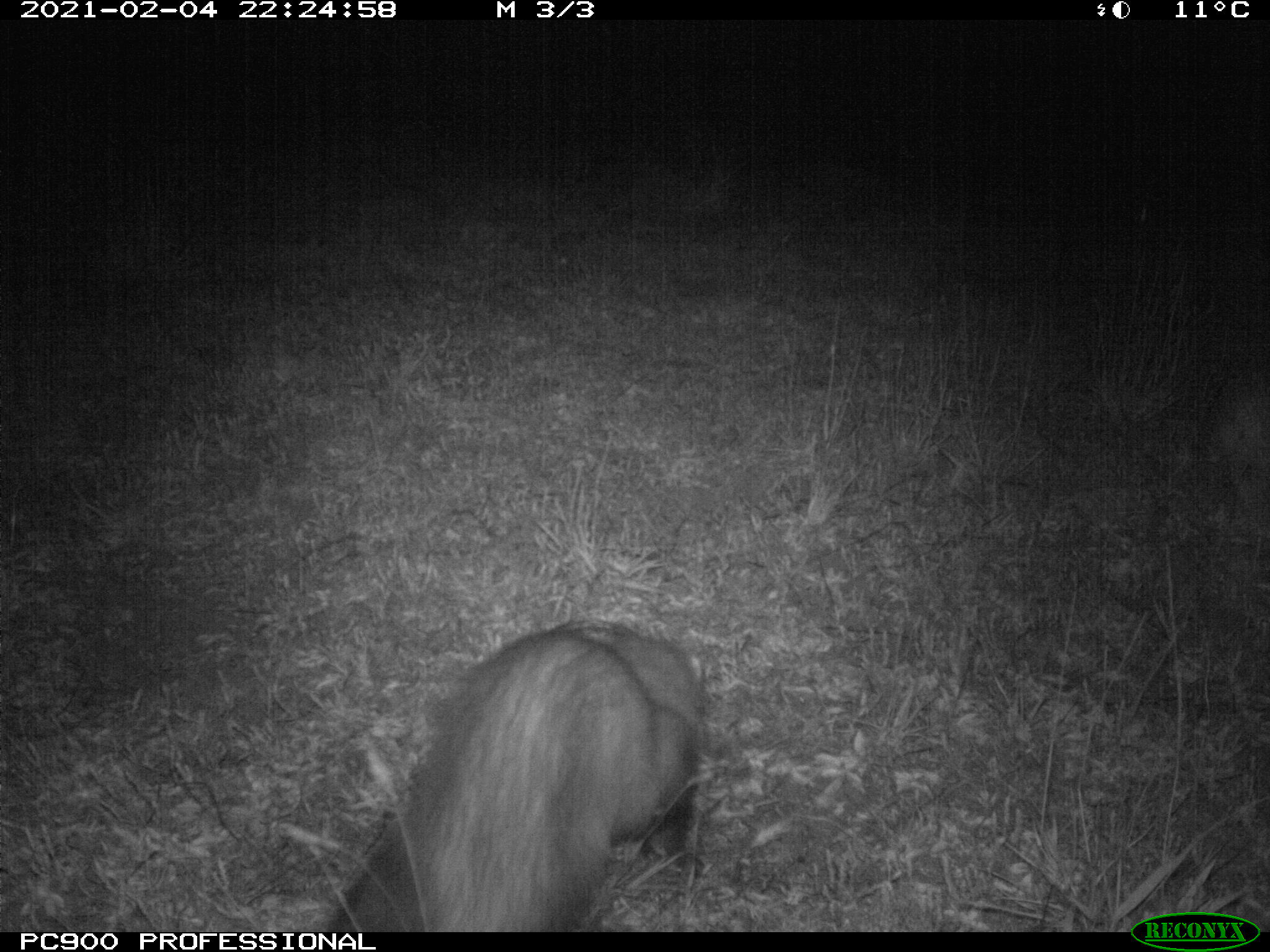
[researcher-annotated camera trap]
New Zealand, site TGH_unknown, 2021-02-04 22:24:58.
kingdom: Animalia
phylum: Chordata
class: Mammalia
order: Carnivora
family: Mustelidae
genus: Mustela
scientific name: Mustela furo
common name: ferret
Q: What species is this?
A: Ferret (Mustela furo).